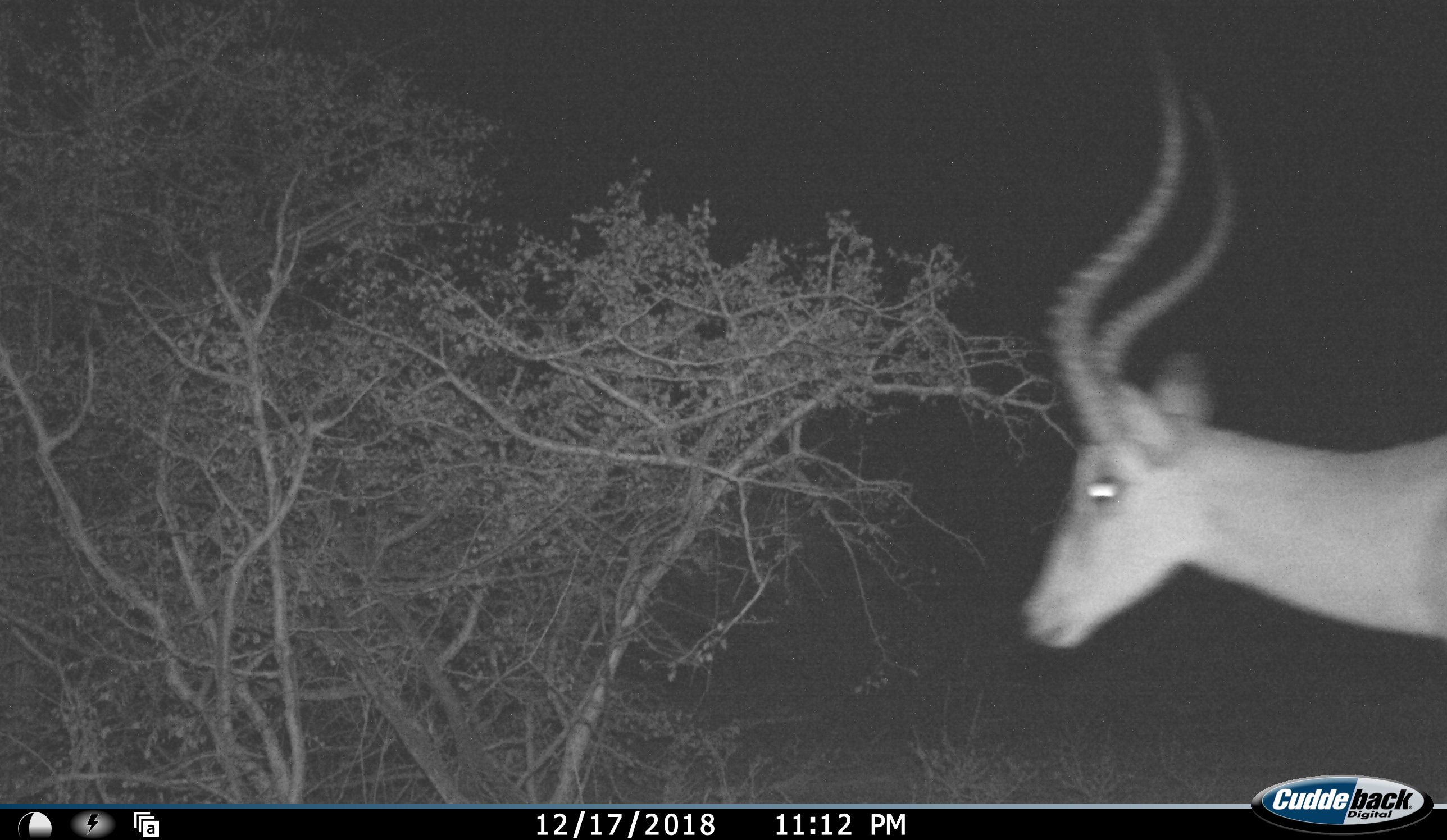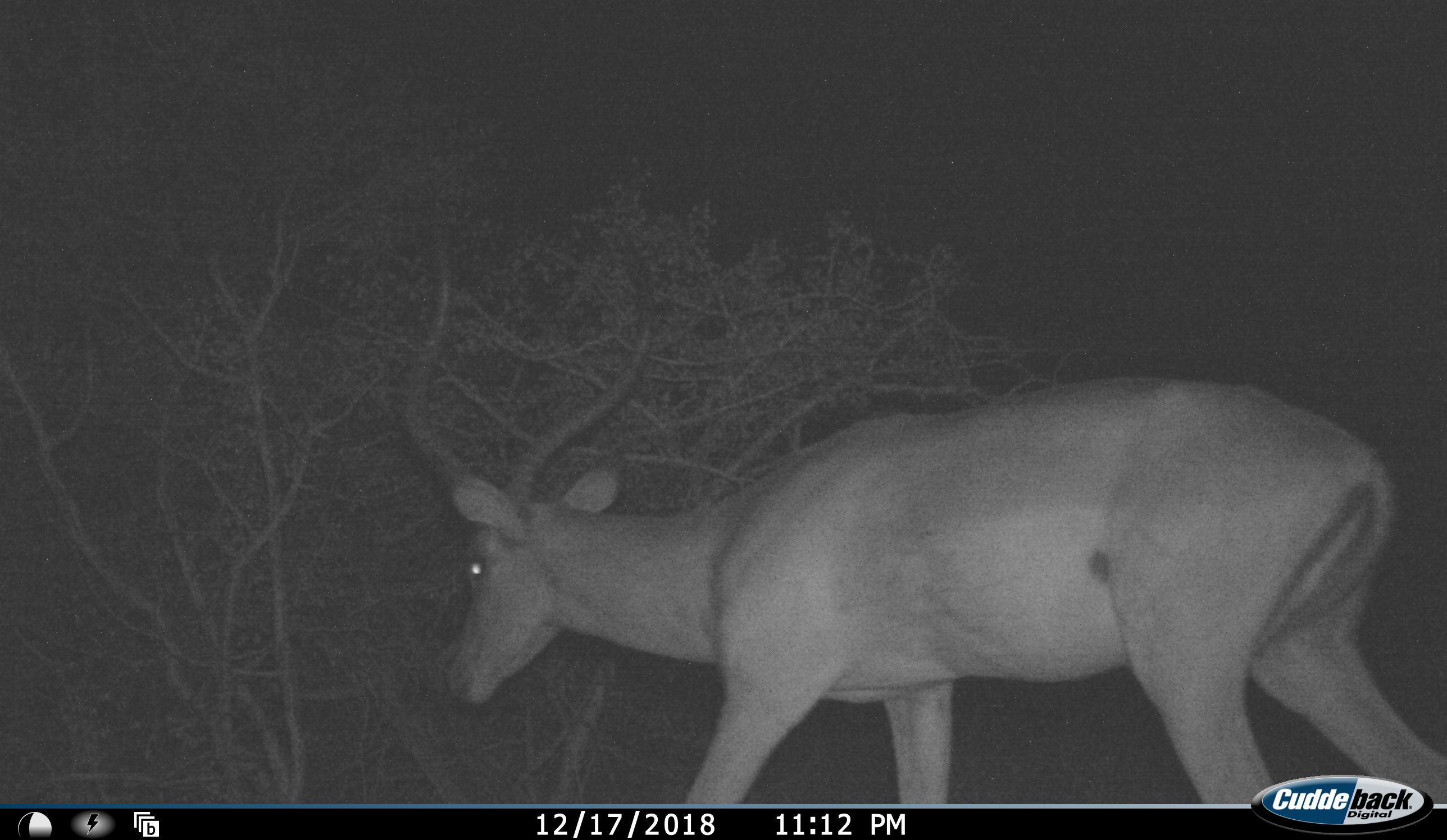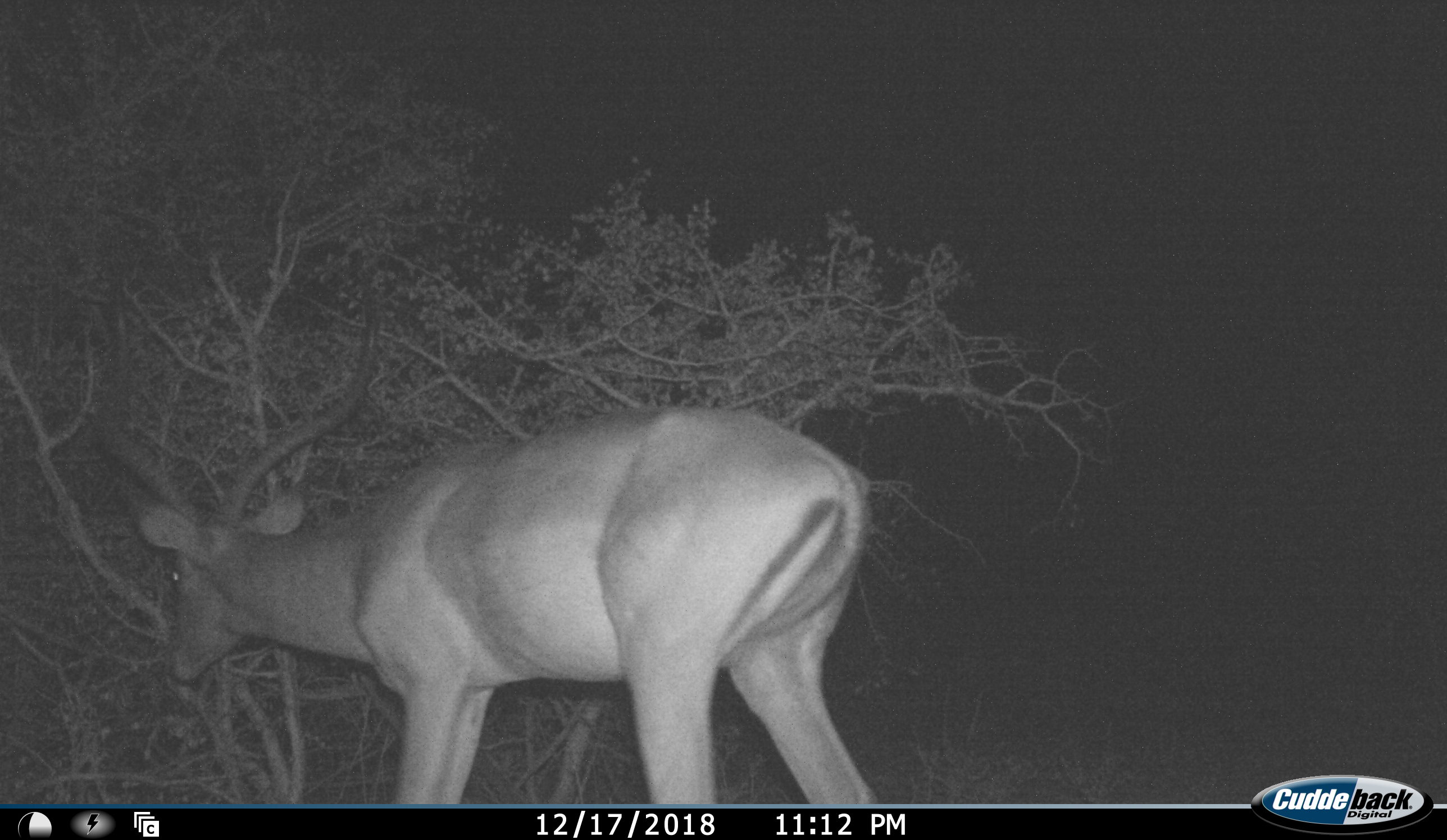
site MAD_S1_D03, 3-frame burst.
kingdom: Animalia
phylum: Chordata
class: Mammalia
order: Artiodactyla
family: Bovidae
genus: Aepyceros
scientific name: Aepyceros melampus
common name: impala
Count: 1.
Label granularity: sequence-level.